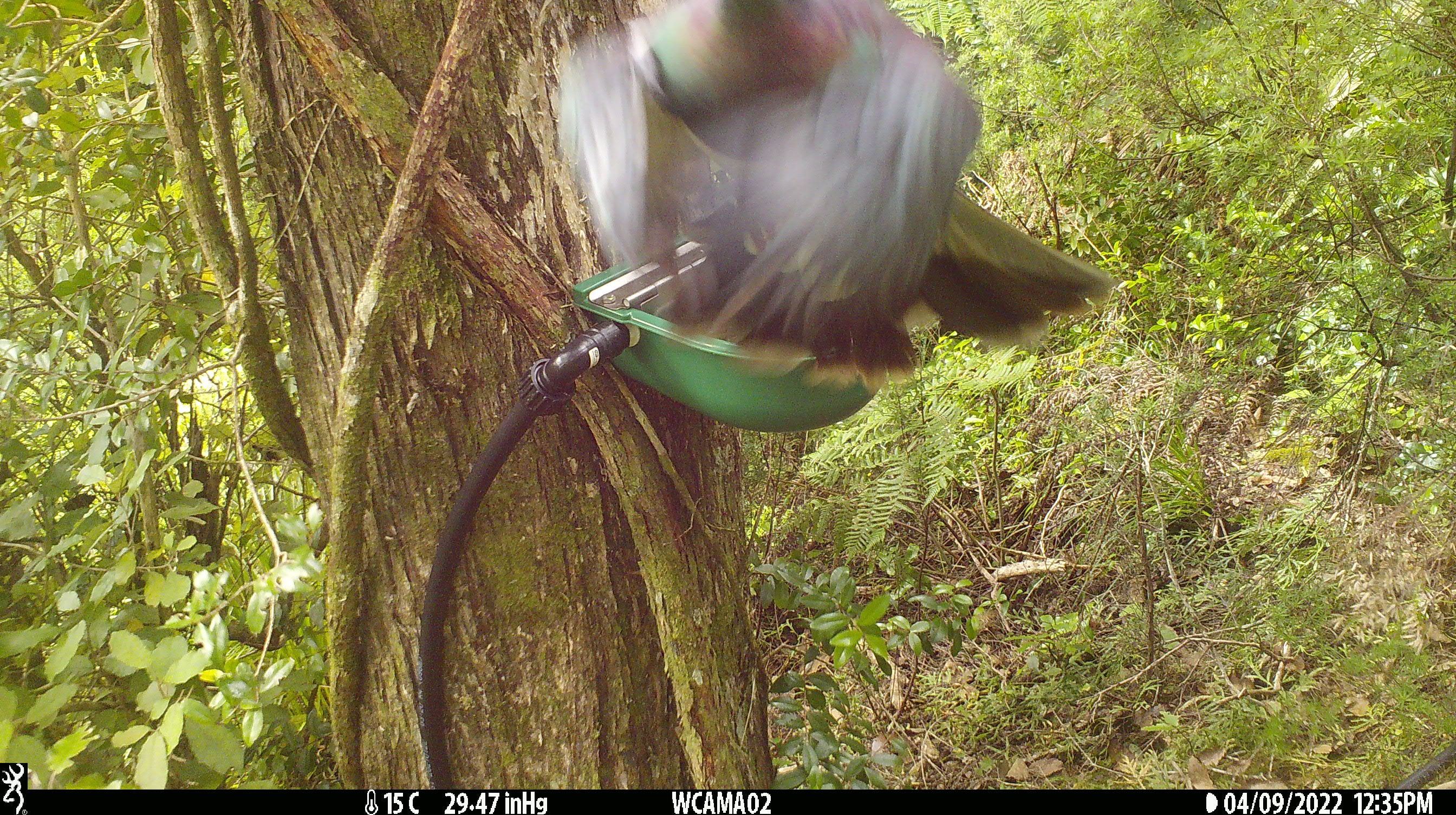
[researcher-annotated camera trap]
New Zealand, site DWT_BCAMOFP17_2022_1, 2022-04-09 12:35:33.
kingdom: Animalia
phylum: Chordata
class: Aves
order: Columbiformes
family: Columbidae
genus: Hemiphaga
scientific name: Hemiphaga novaeseelandiae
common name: new zealand pigeon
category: kereru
Kereru (new zealand pigeon) (Hemiphaga novaeseelandiae).